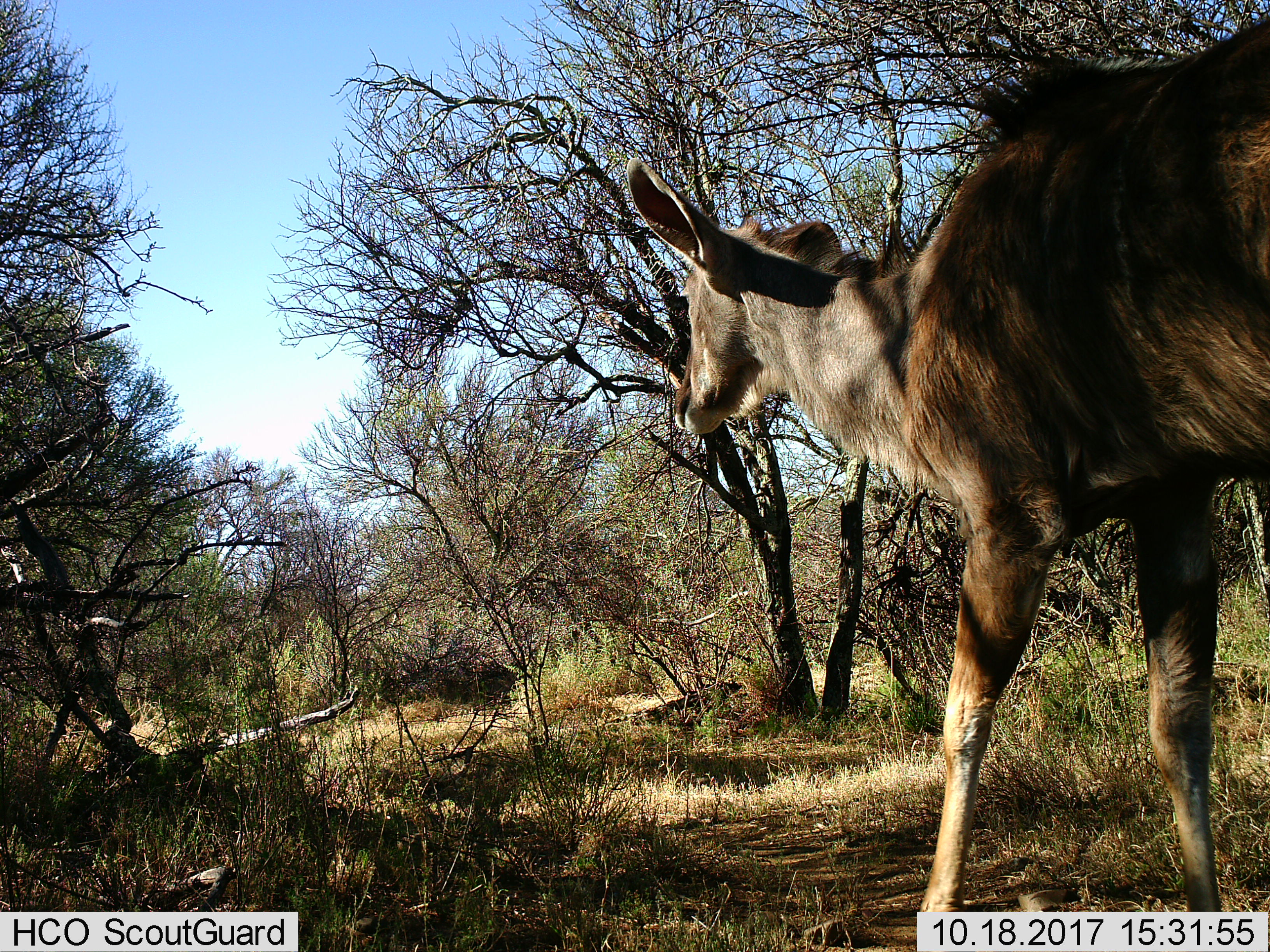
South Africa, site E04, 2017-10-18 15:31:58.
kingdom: Animalia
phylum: Chordata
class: Mammalia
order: Artiodactyla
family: Bovidae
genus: Tragelaphus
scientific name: Tragelaphus strepsiceros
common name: greater kudu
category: kudu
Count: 1.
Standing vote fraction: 40%.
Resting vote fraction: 0%.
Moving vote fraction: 80%.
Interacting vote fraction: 0%.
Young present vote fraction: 20%.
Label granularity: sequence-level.